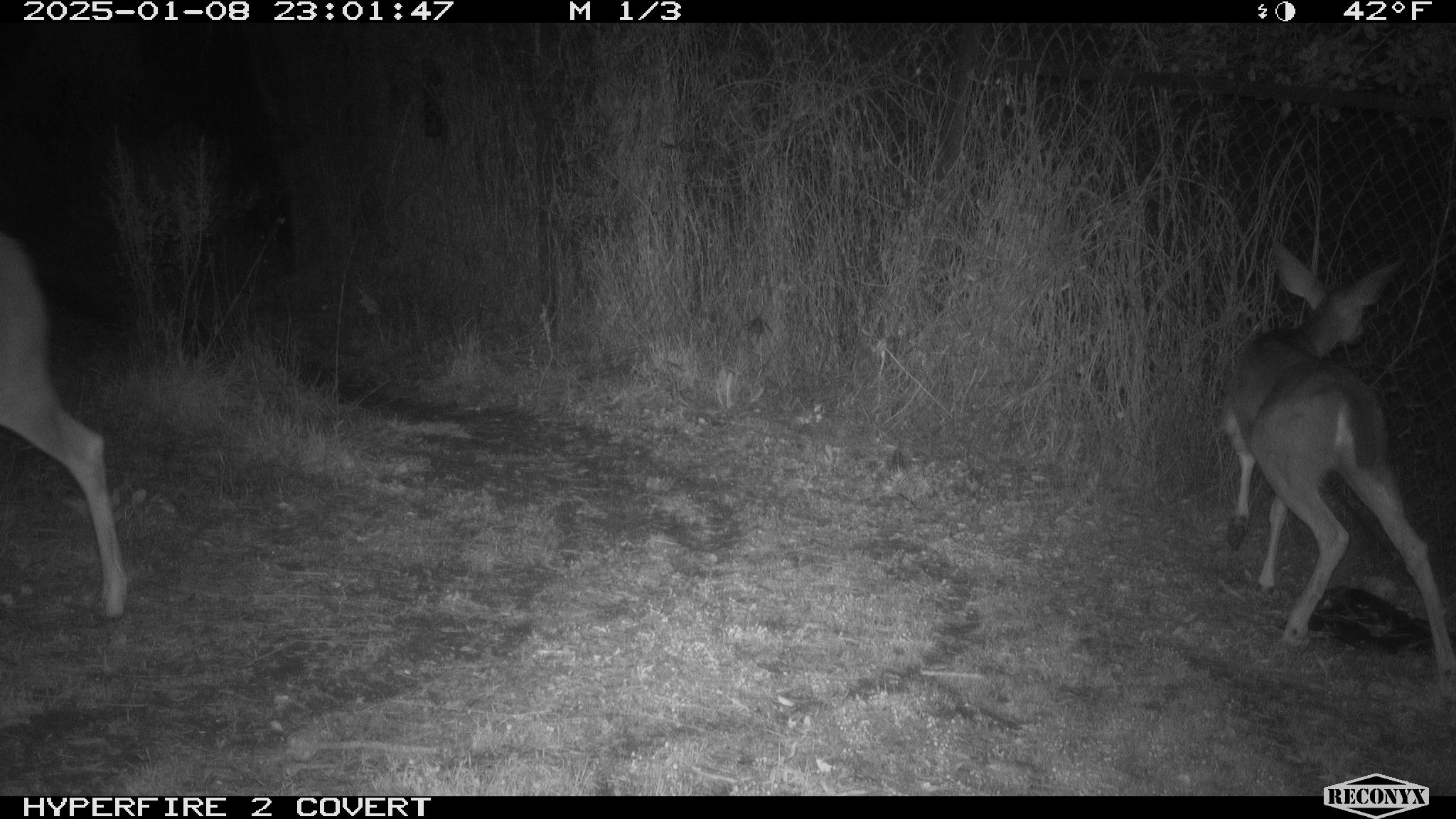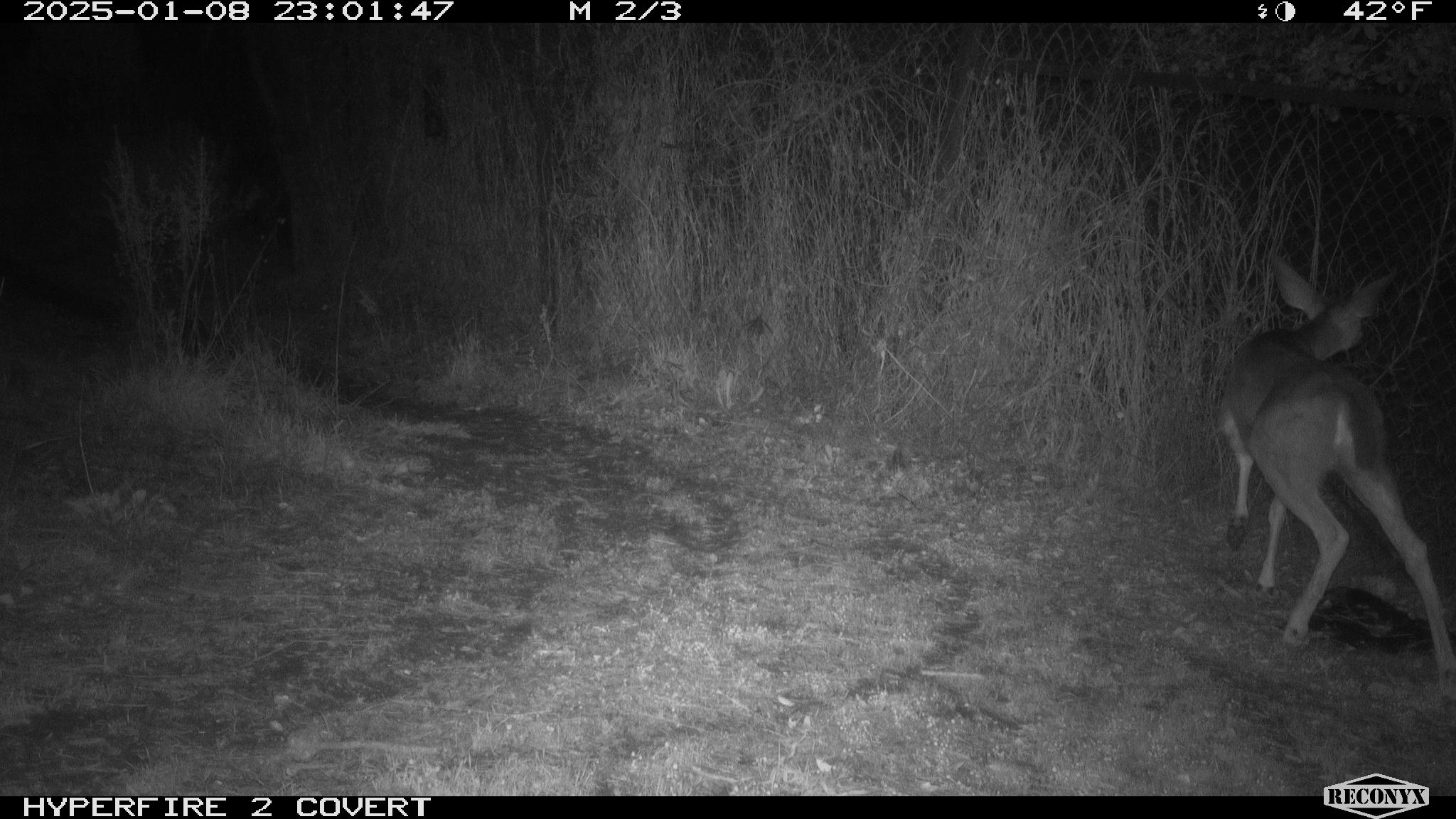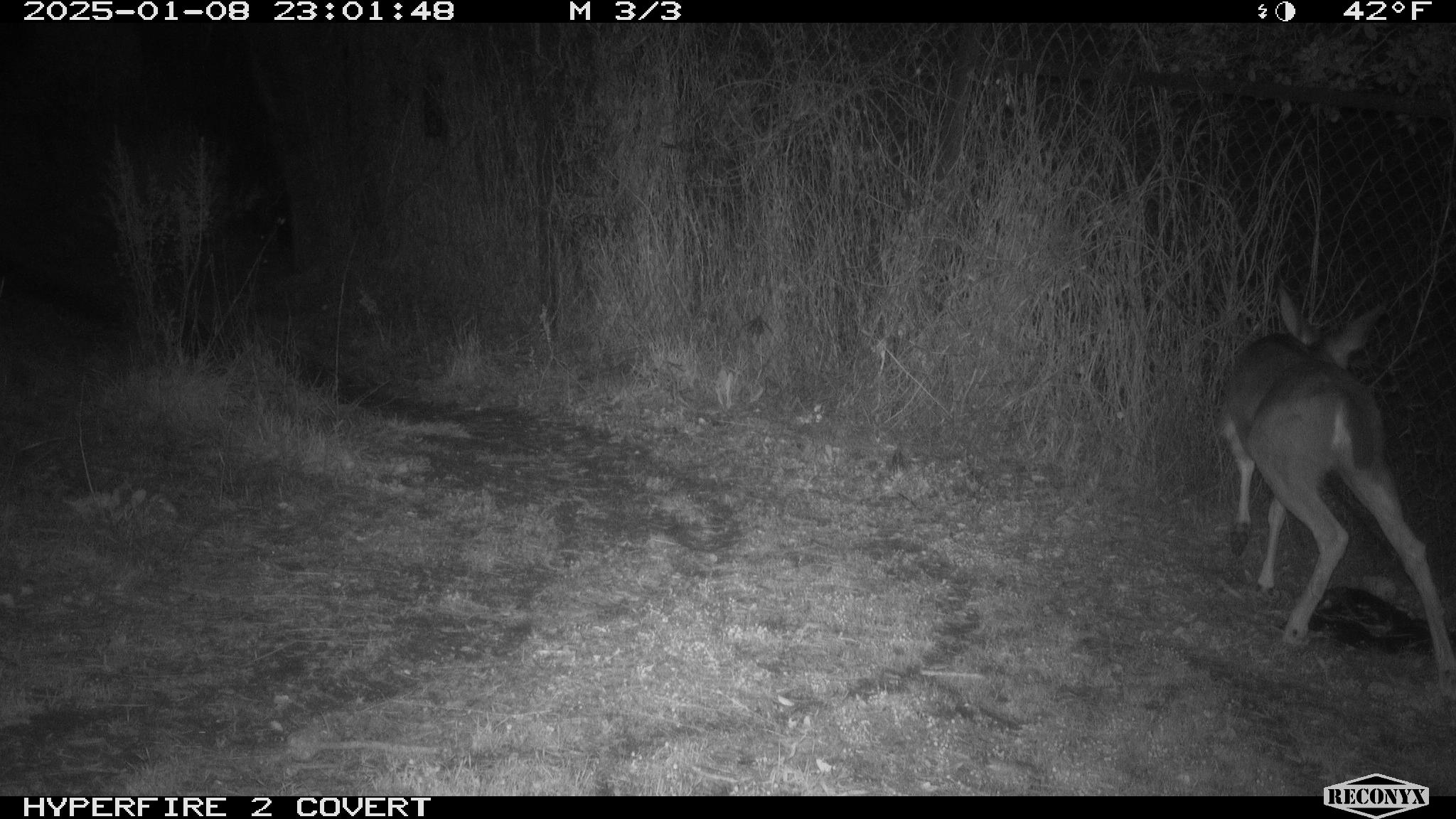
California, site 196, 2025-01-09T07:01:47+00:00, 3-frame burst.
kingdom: Animalia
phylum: Chordata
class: Mammalia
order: Artiodactyla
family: Cervidae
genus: Odocoileus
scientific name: Odocoileus hemionus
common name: mule deer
Mule deer (Odocoileus hemionus).